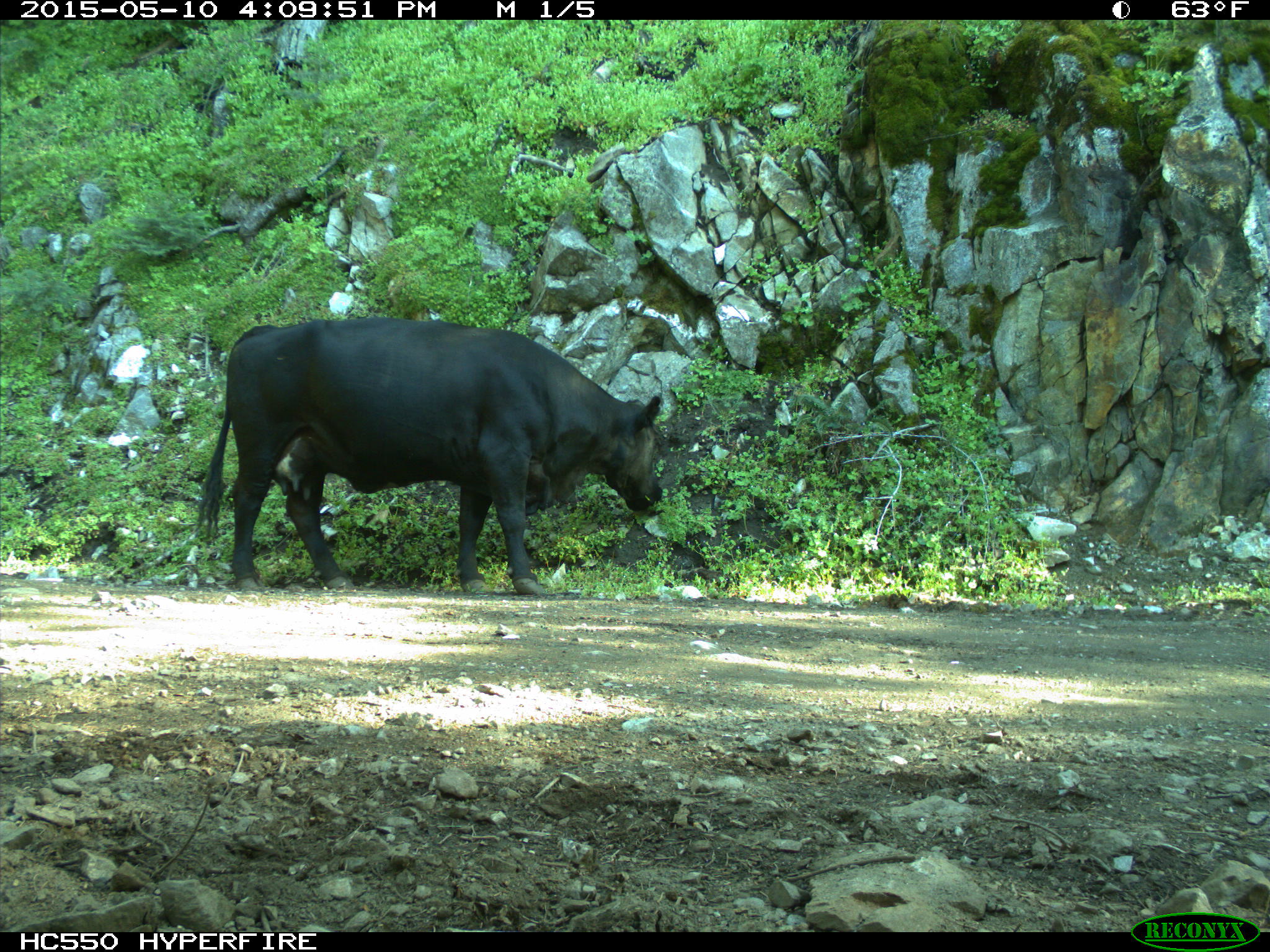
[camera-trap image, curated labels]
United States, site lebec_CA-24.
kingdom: Animalia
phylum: Chordata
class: Mammalia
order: Artiodactyla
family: Bovidae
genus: Bos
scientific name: Bos taurus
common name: domestic cow